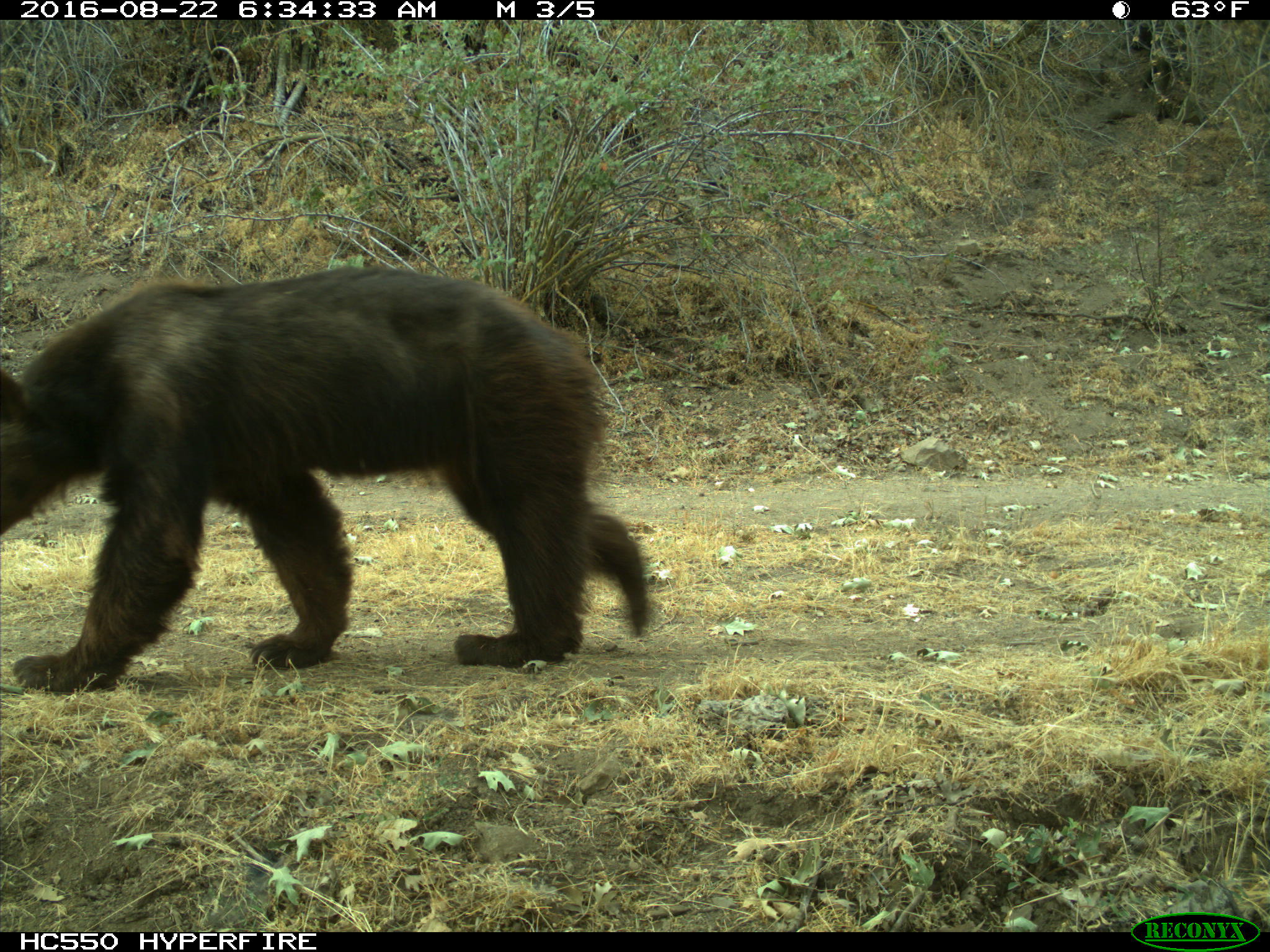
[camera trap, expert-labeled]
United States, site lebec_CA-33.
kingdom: Animalia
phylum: Chordata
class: Mammalia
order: Carnivora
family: Ursidae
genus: Ursus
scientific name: Ursus americanus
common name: american black bear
Ursus americanus (american black bear).